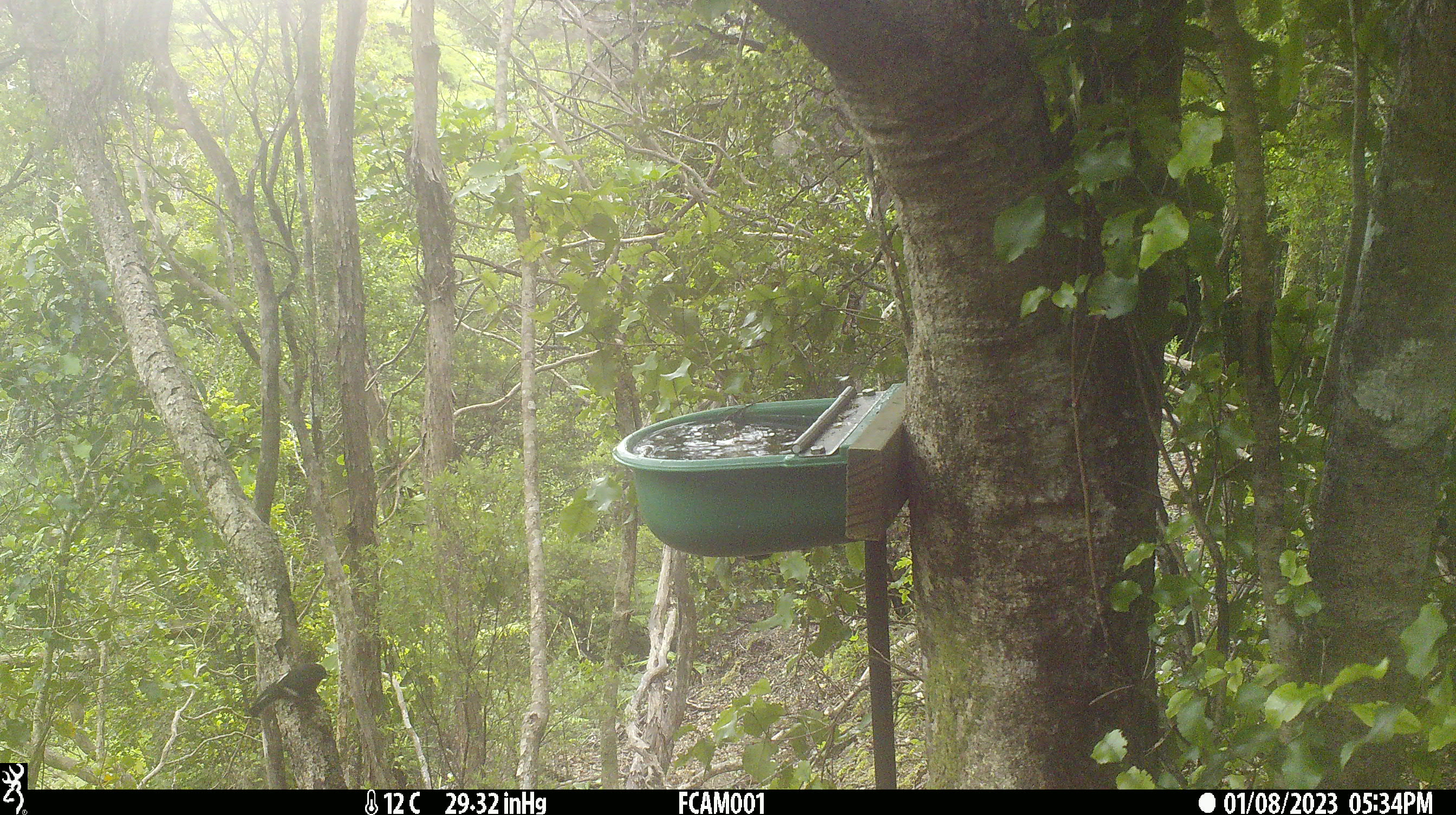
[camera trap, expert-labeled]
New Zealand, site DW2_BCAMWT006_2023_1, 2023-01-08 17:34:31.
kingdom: Animalia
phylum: Chordata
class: Aves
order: Passeriformes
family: Petroicidae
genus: Petroica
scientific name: Petroica macrocephala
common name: tomtit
Tomtit (Petroica macrocephala).